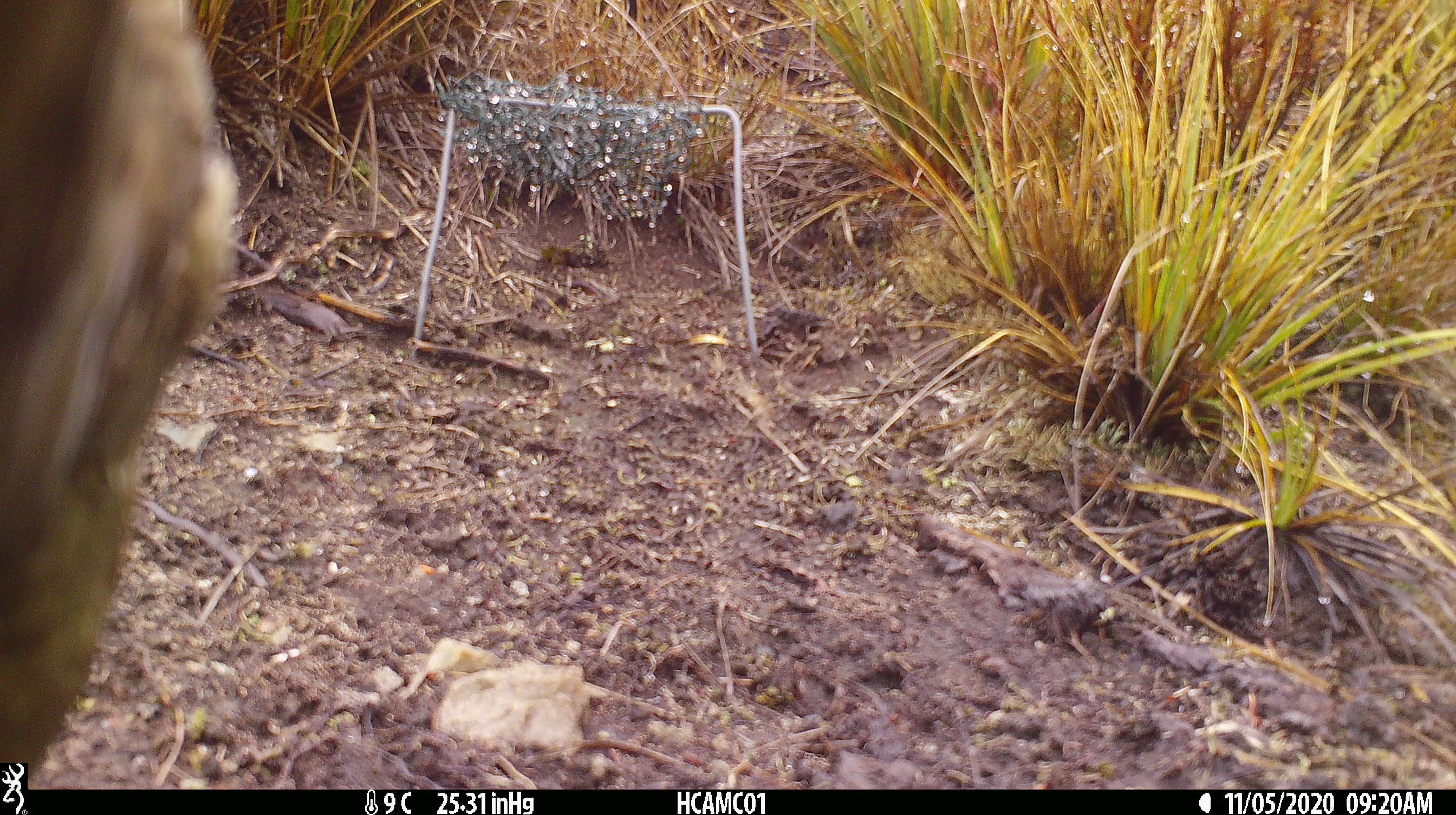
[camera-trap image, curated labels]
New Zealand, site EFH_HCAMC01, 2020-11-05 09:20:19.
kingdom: Animalia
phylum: Chordata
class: Aves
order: Psittaciformes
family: Strigopidae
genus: Nestor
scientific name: Nestor notabilis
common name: kea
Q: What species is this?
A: Kea (Nestor notabilis).